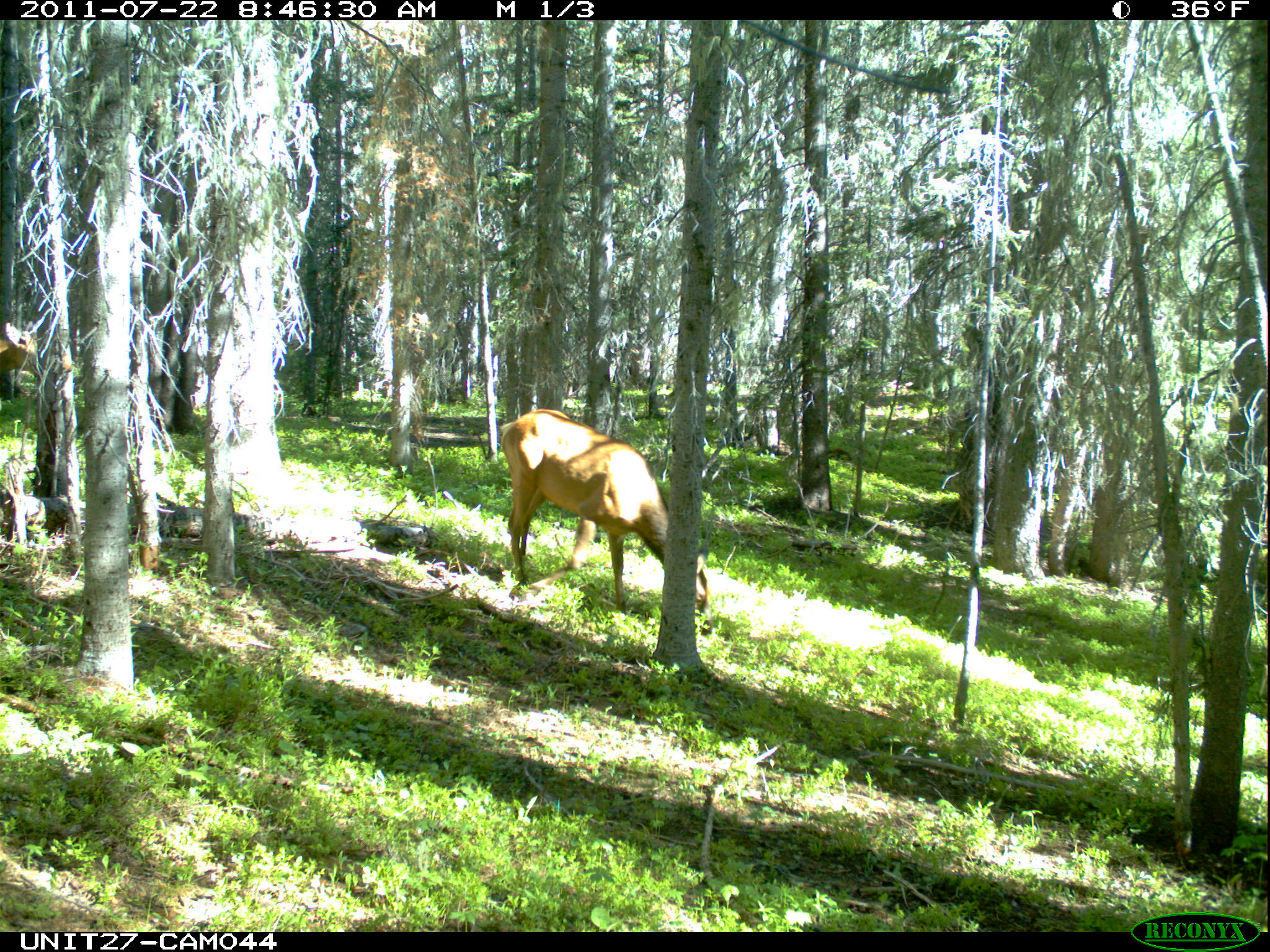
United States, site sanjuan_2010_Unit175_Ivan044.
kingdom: Animalia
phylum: Chordata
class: Mammalia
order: Artiodactyla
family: Cervidae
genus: Cervus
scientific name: Cervus elaphus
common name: red deer